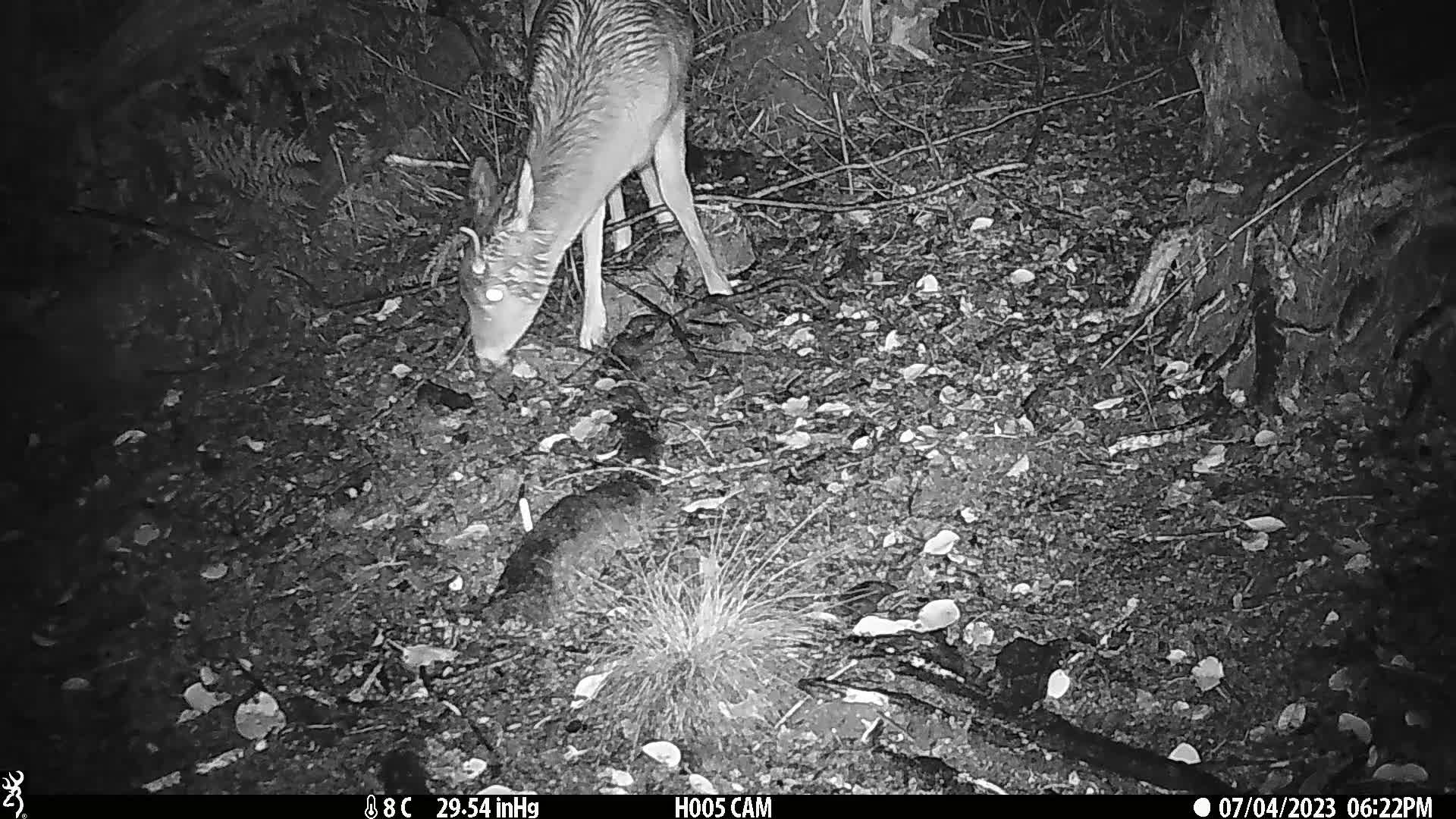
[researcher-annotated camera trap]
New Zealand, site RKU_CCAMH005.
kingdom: Animalia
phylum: Chordata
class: Mammalia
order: Artiodactyla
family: Cervidae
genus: Odocoileus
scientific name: Odocoileus virginianus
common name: white-tailed deer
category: white tailed deer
White tailed deer (white-tailed deer) (Odocoileus virginianus).